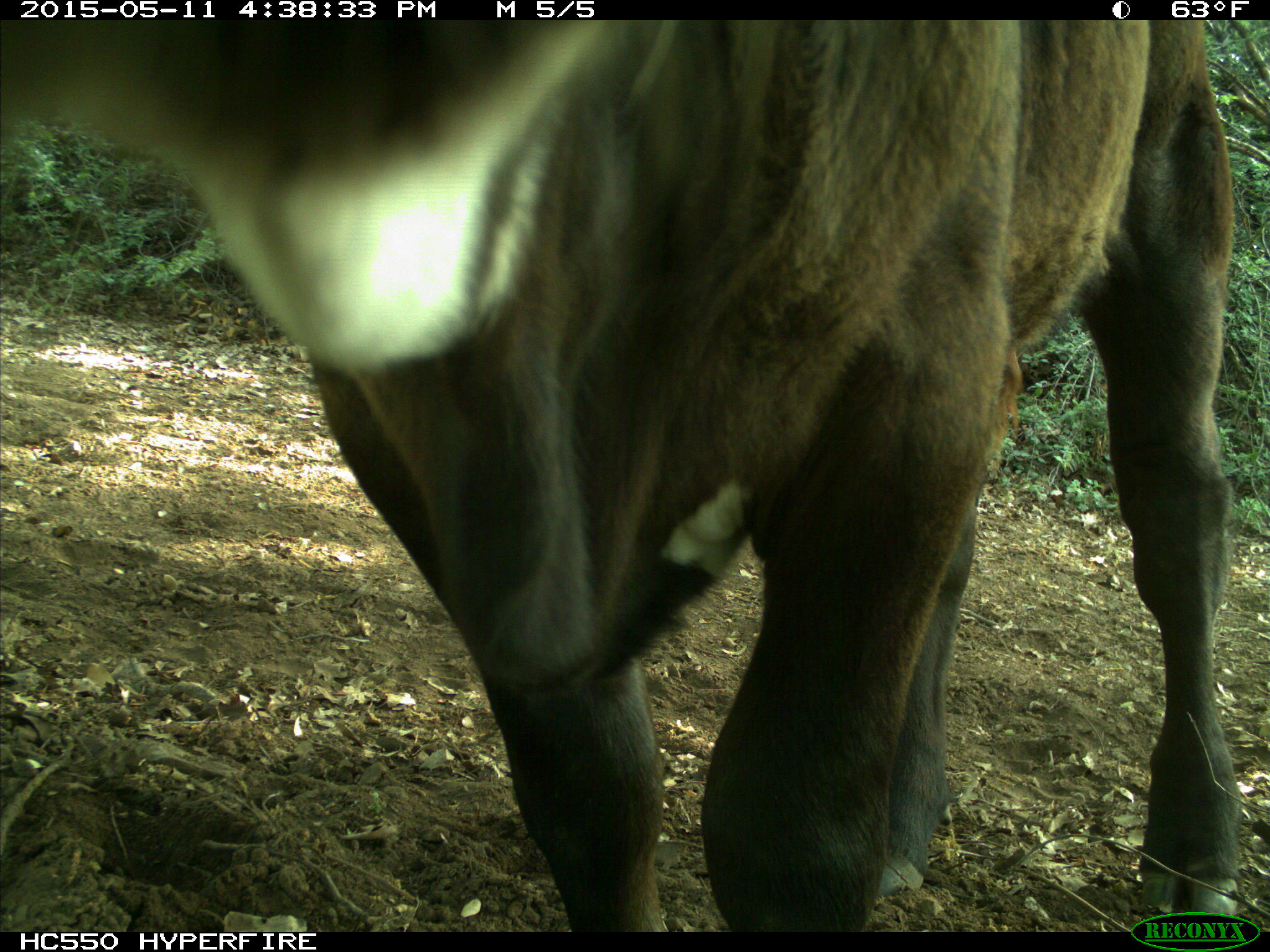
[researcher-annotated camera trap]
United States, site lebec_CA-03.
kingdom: Animalia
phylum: Chordata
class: Mammalia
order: Artiodactyla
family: Bovidae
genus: Bos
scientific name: Bos taurus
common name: domestic cow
Bos taurus (domestic cow).